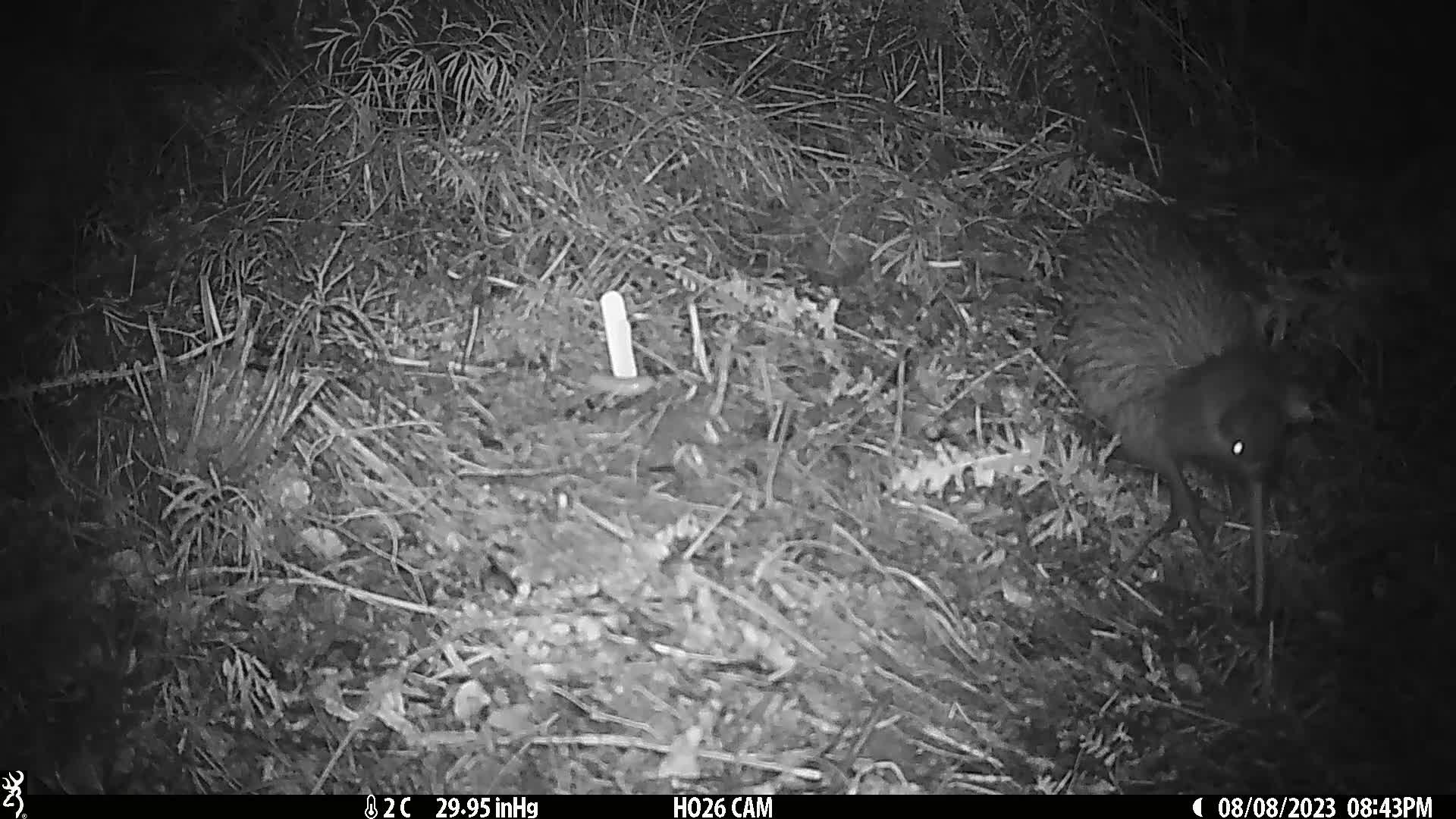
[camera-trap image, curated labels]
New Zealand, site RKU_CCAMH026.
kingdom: Animalia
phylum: Chordata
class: Aves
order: Apterygiformes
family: Apterygidae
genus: Apteryx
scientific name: Apteryx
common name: kiwi